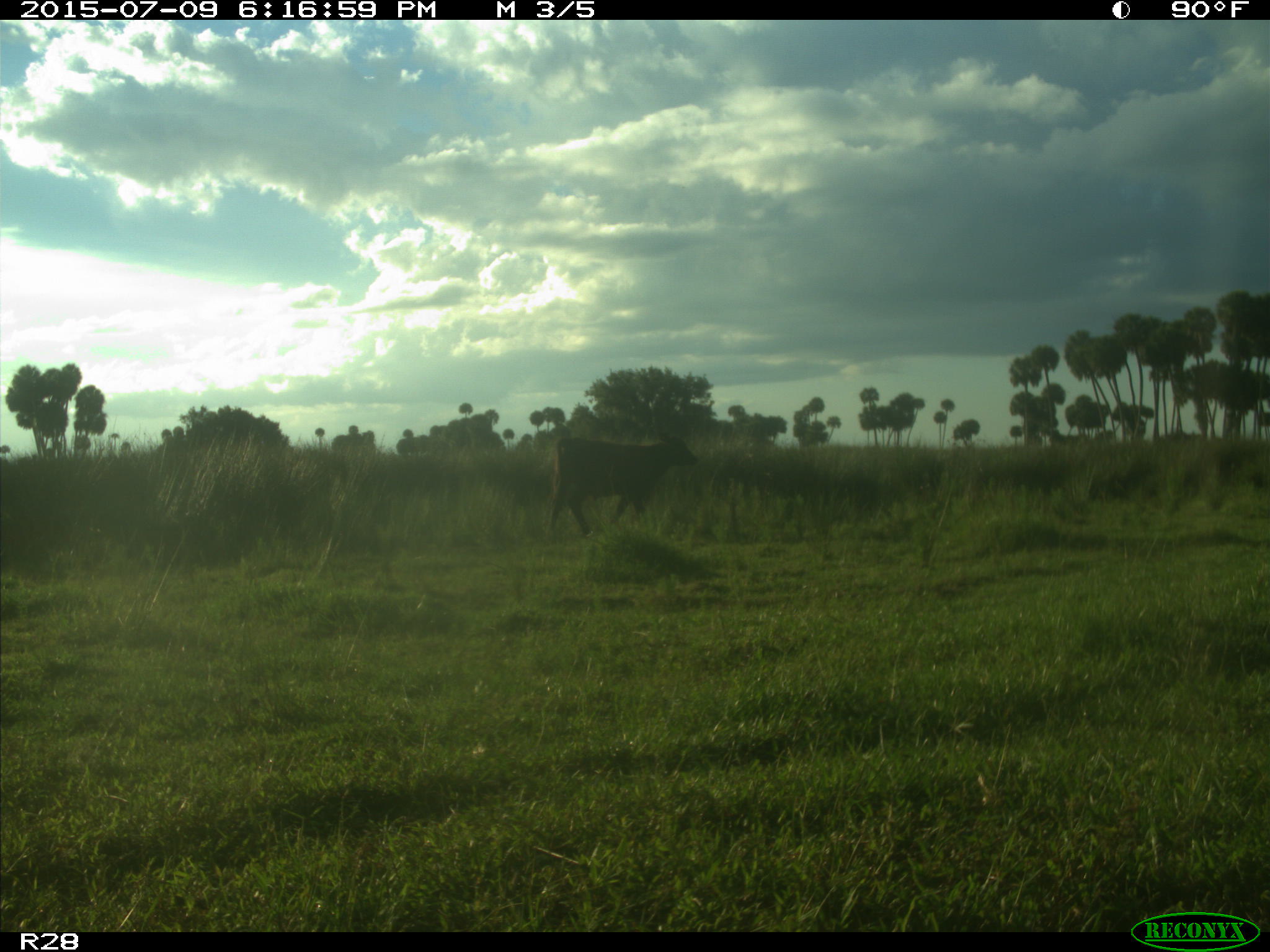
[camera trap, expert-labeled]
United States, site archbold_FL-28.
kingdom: Animalia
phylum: Chordata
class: Mammalia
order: Artiodactyla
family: Bovidae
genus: Bos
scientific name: Bos taurus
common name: domestic cow